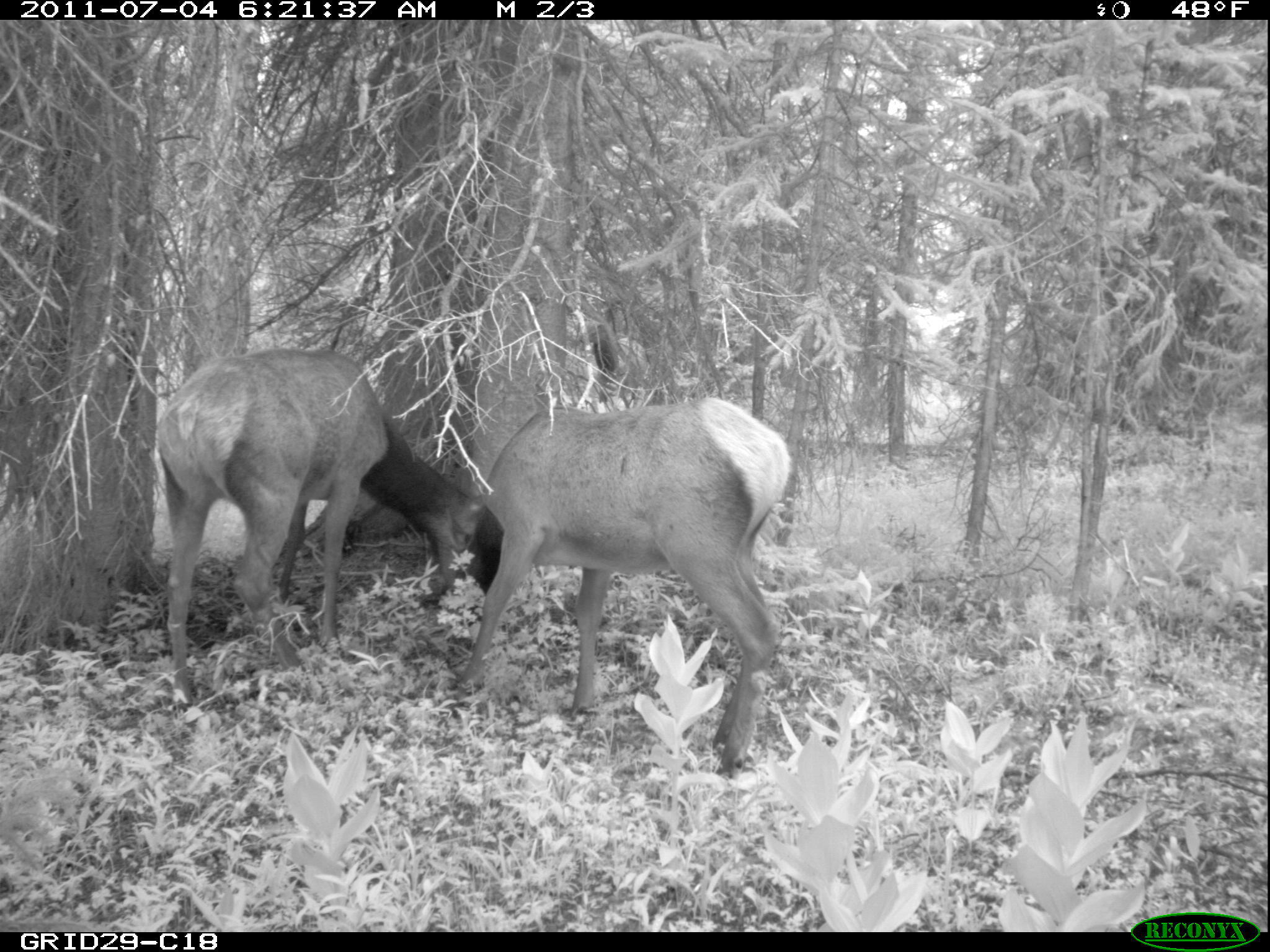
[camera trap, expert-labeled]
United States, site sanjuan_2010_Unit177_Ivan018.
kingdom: Animalia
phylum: Chordata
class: Mammalia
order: Artiodactyla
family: Cervidae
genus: Cervus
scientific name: Cervus elaphus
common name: red deer